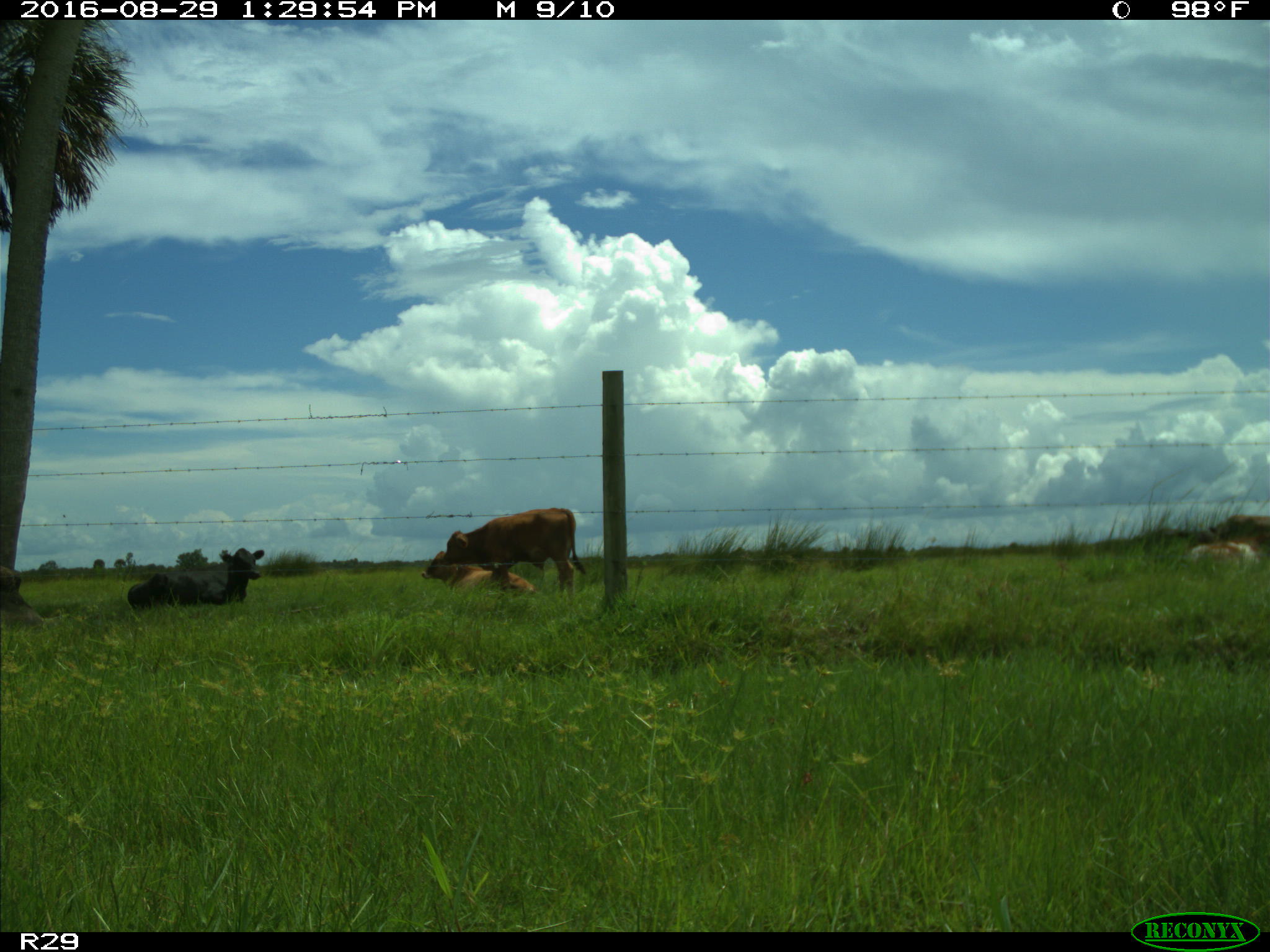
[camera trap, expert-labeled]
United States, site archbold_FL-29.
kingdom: Animalia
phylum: Chordata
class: Mammalia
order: Artiodactyla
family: Bovidae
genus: Bos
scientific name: Bos taurus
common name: domestic cow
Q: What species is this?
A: Bos taurus (domestic cow).